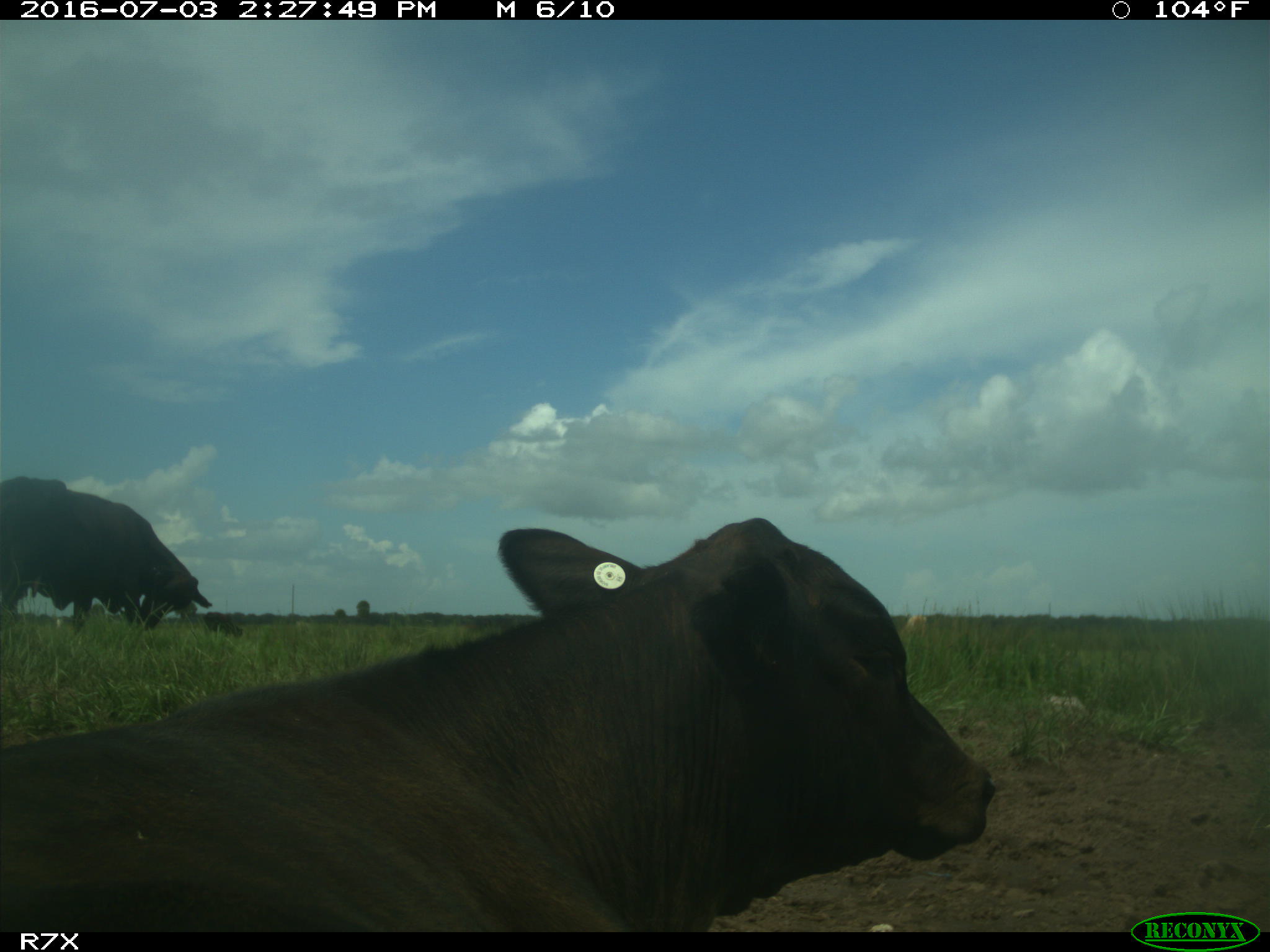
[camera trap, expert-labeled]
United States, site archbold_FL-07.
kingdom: Animalia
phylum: Chordata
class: Mammalia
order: Artiodactyla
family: Bovidae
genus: Bos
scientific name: Bos taurus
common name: domestic cow